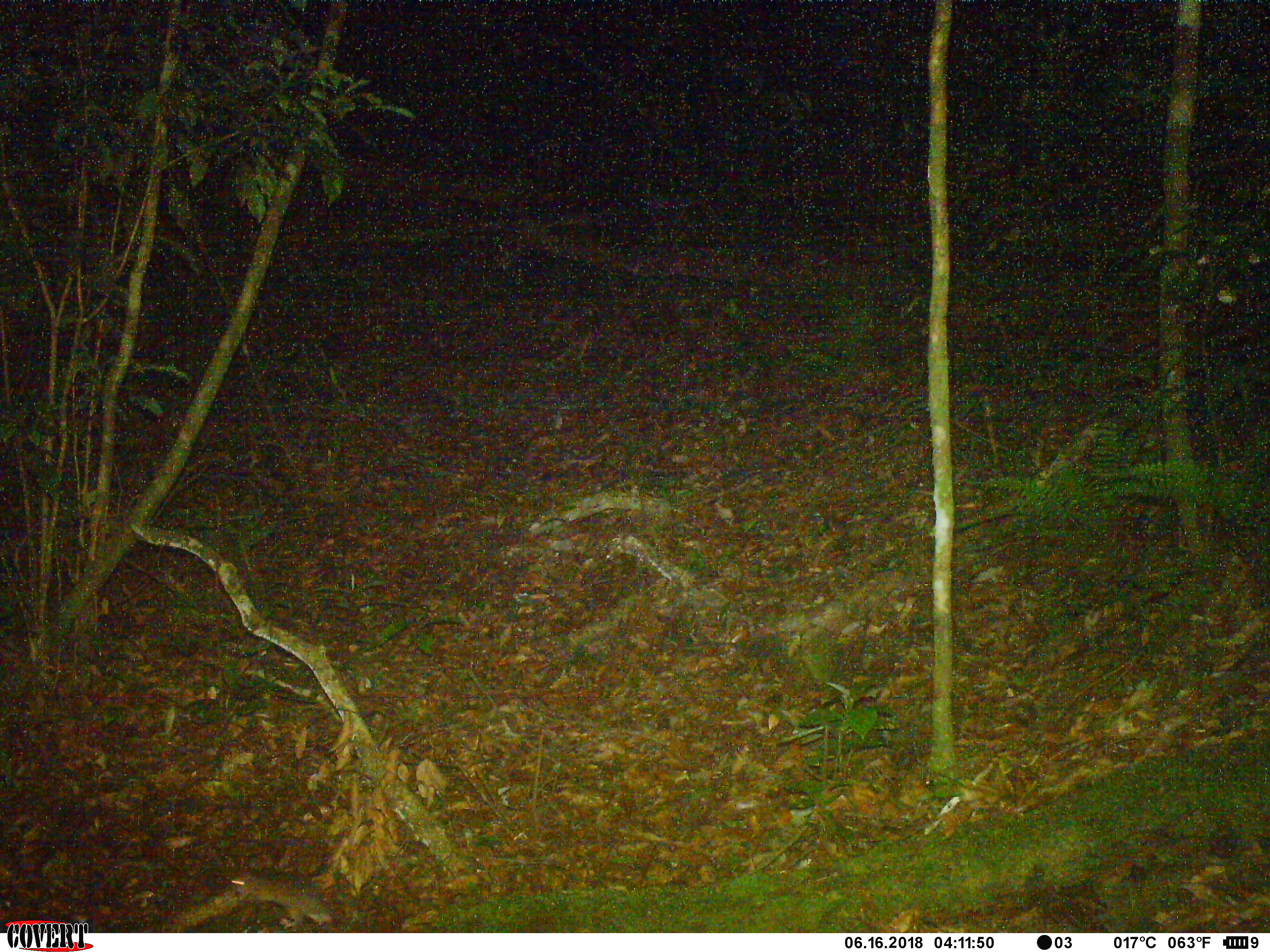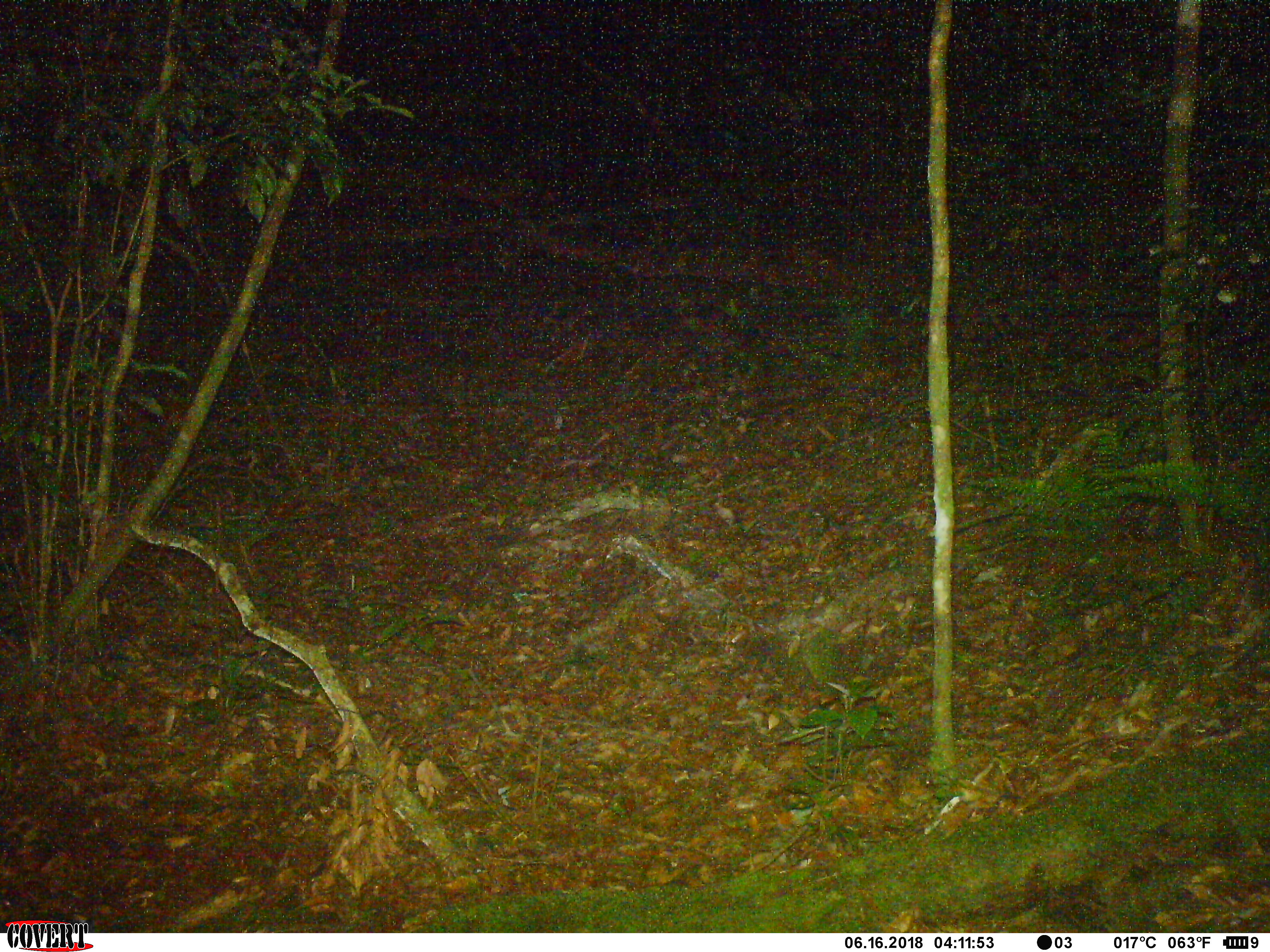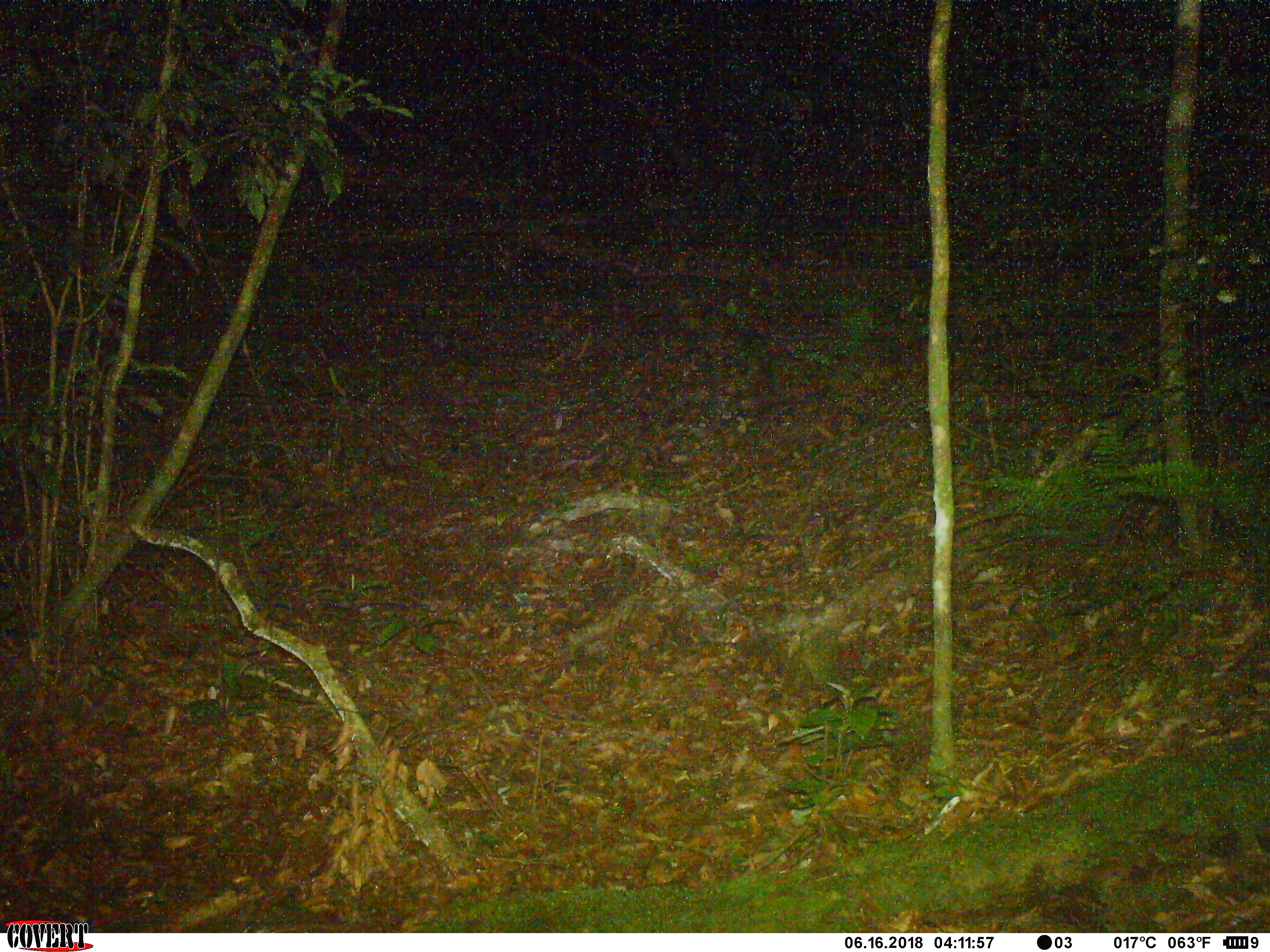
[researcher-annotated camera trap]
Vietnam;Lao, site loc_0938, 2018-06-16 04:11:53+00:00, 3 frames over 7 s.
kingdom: Animalia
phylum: Chordata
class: Mammalia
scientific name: Mammalia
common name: mammal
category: unidentified small mammal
Unidentified small mammal (mammal) (Mammalia). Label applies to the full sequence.